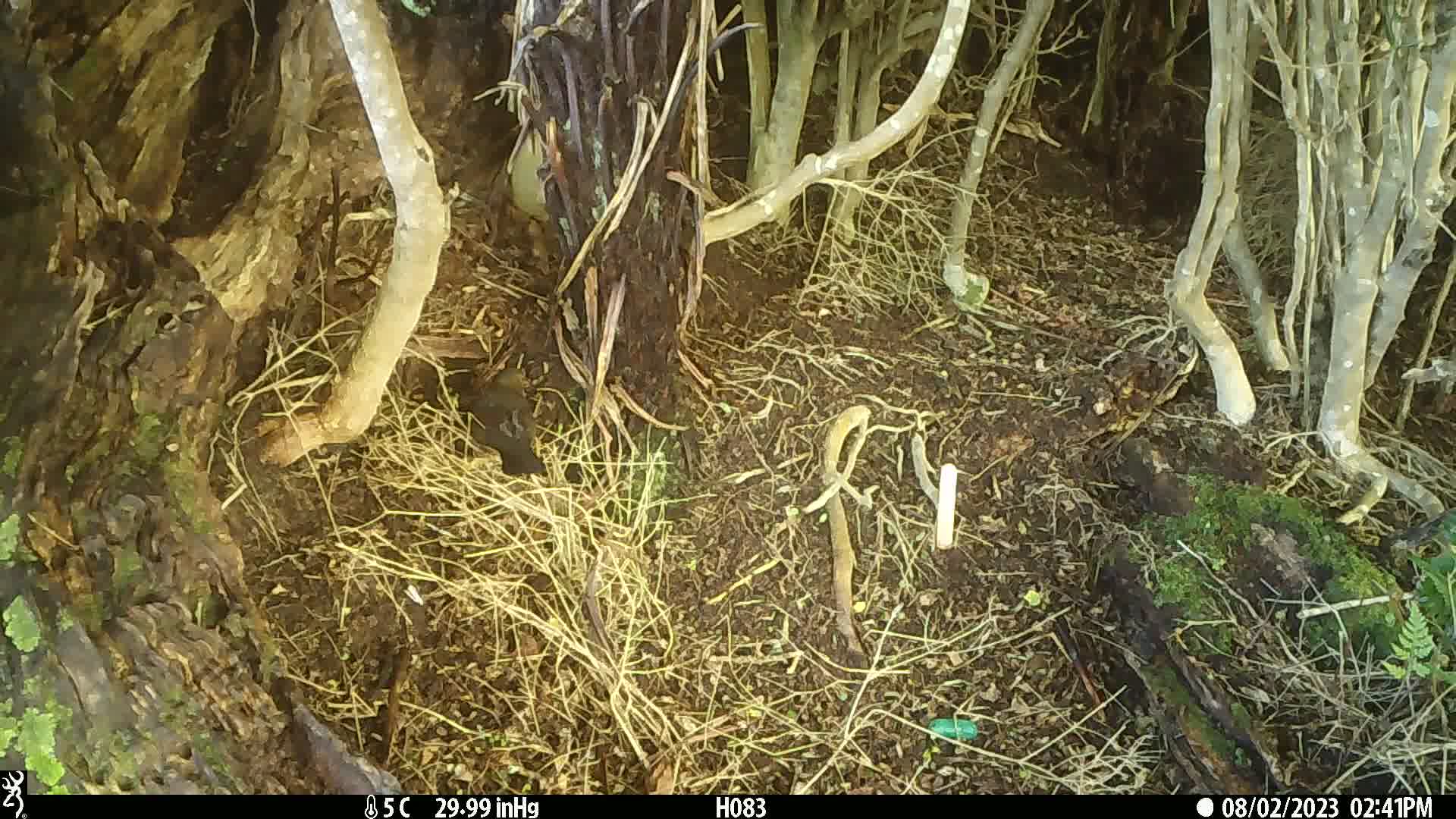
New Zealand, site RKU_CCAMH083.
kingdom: Animalia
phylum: Chordata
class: Aves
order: Passeriformes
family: Turdidae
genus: Turdus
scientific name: Turdus philomelos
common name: song thrush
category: thrush